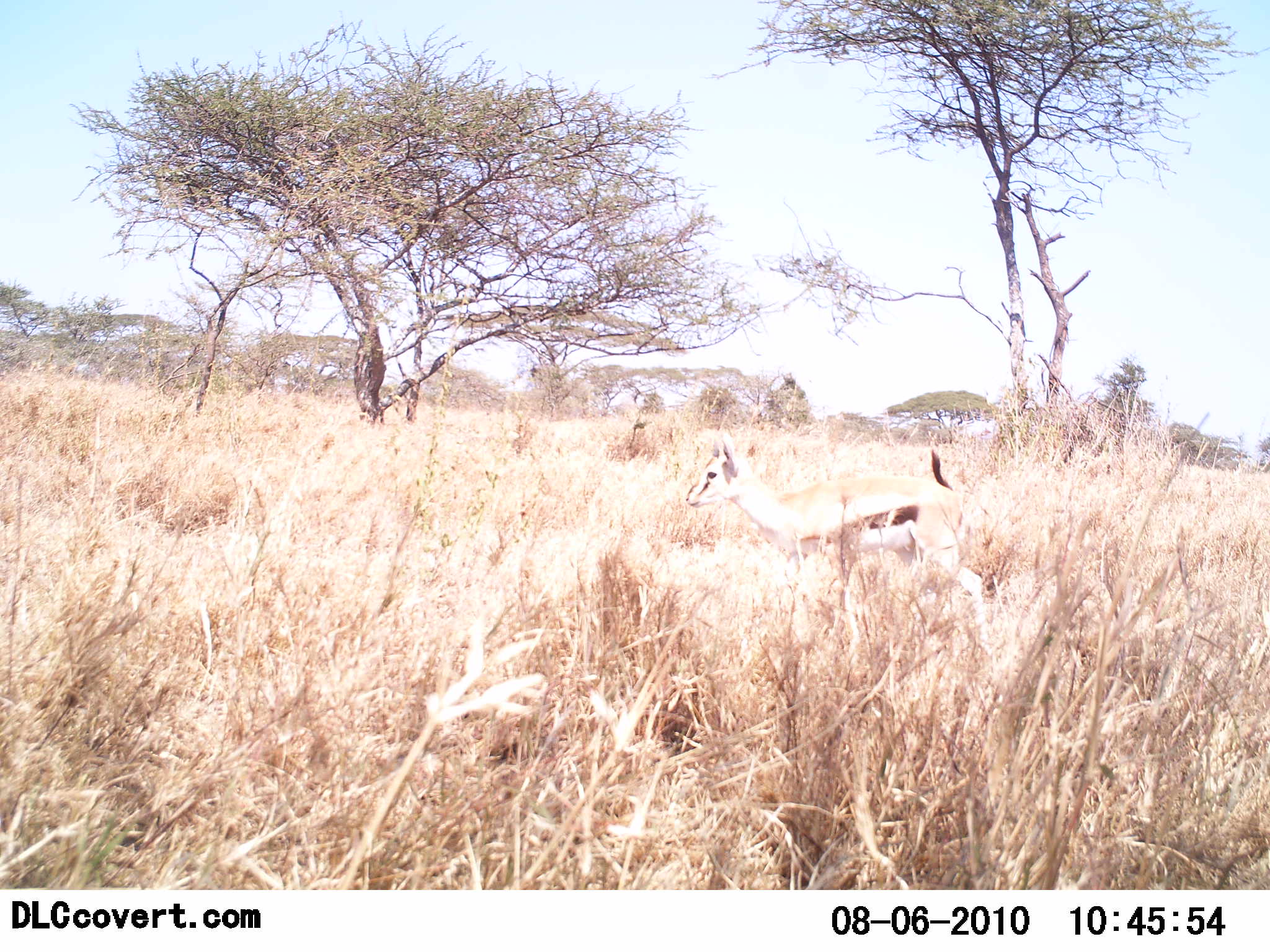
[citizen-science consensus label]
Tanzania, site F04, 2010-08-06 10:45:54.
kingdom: Animalia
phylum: Chordata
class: Mammalia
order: Artiodactyla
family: Bovidae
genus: Eudorcas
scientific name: Eudorcas thomsonii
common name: thomson's gazelle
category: gazellethomsons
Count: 1.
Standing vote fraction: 65%.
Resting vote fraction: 0%.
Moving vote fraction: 35%.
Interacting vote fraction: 0%.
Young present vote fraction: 0%.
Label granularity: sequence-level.